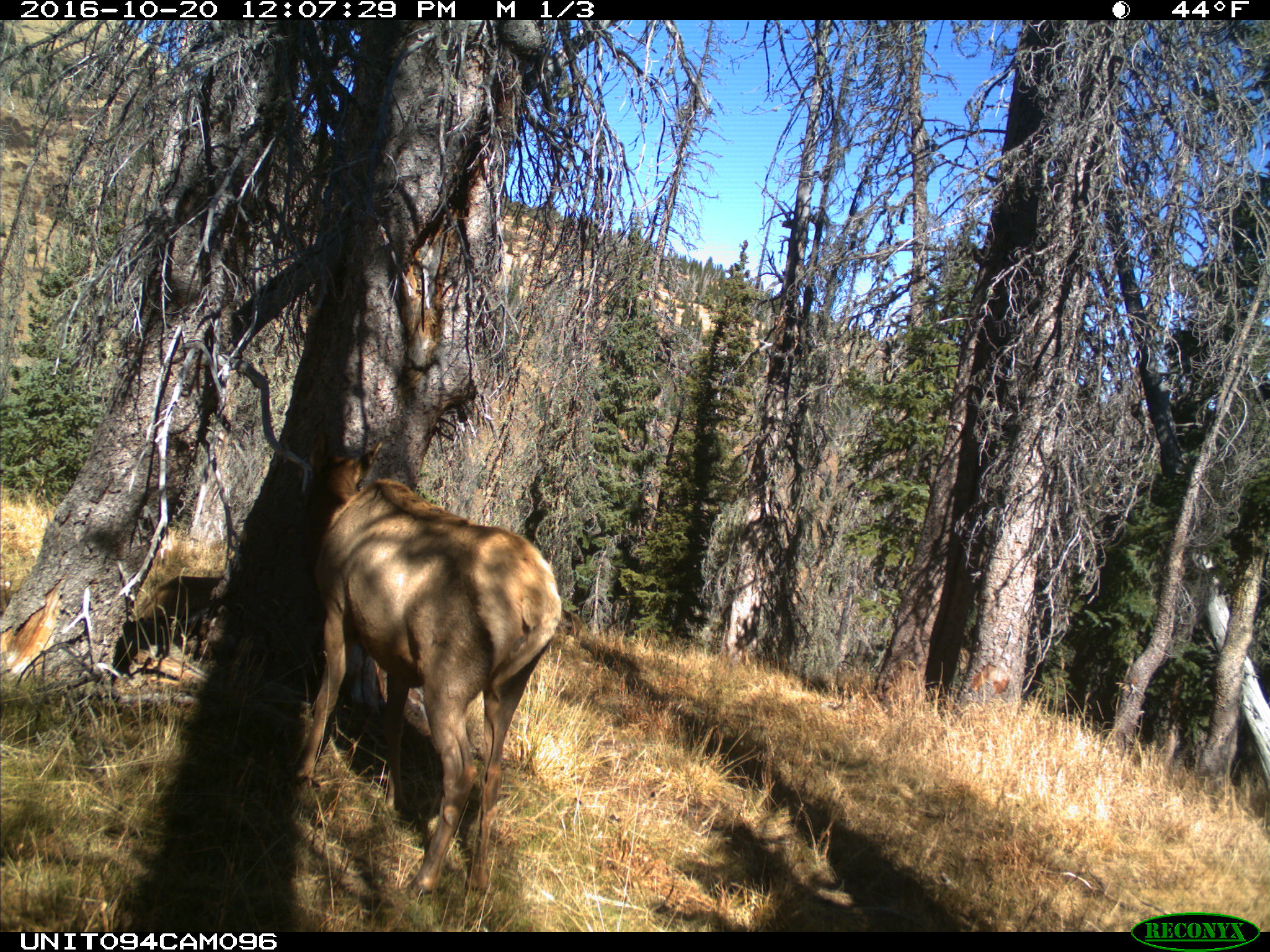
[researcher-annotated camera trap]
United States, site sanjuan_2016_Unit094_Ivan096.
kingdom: Animalia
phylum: Chordata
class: Mammalia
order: Artiodactyla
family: Cervidae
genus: Cervus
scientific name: Cervus elaphus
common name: red deer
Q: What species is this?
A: Cervus elaphus (red deer).